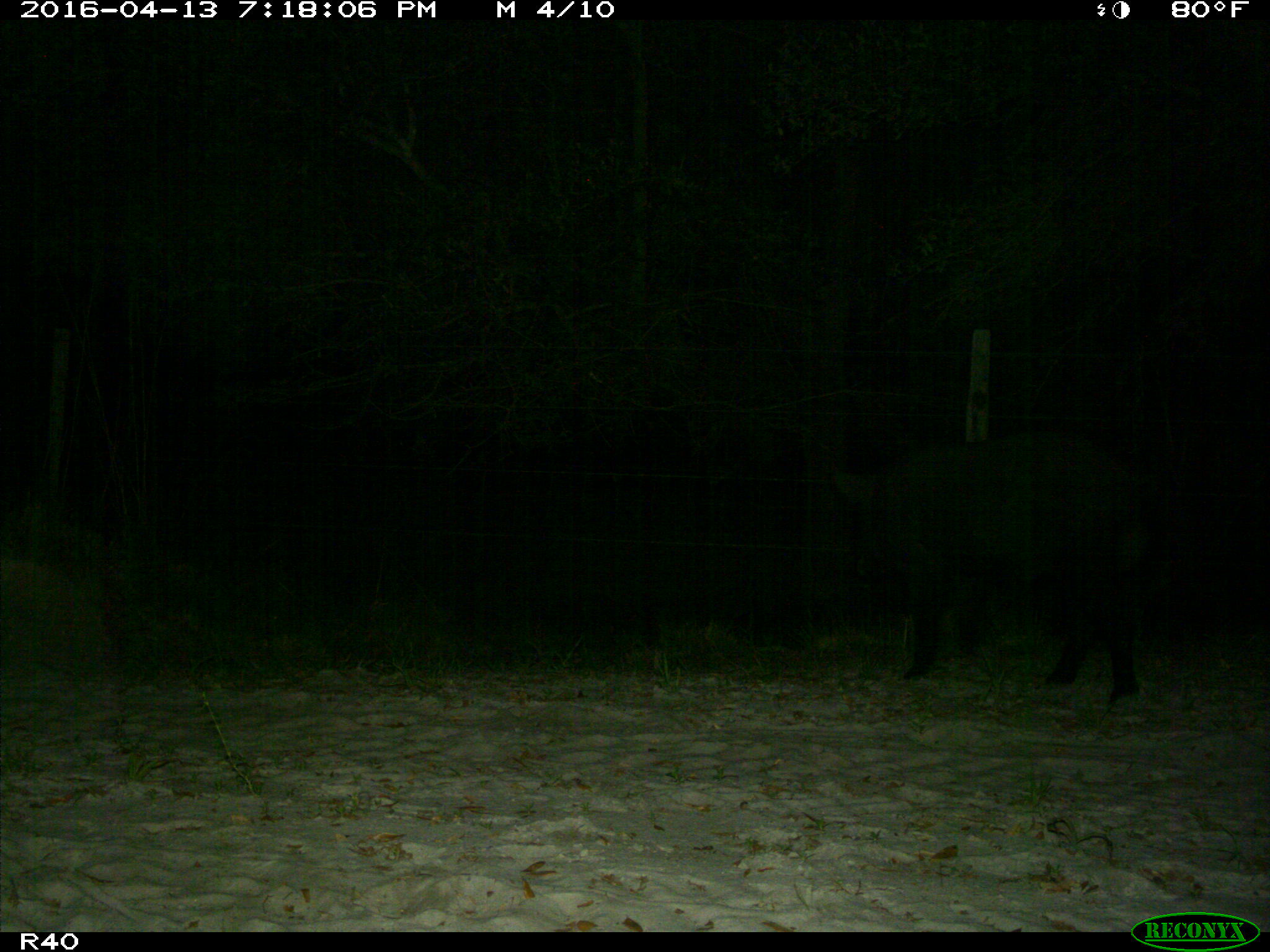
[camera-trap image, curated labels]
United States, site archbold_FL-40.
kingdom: Animalia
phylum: Chordata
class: Mammalia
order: Artiodactyla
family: Suidae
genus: Sus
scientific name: Sus scrofa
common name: wild boar